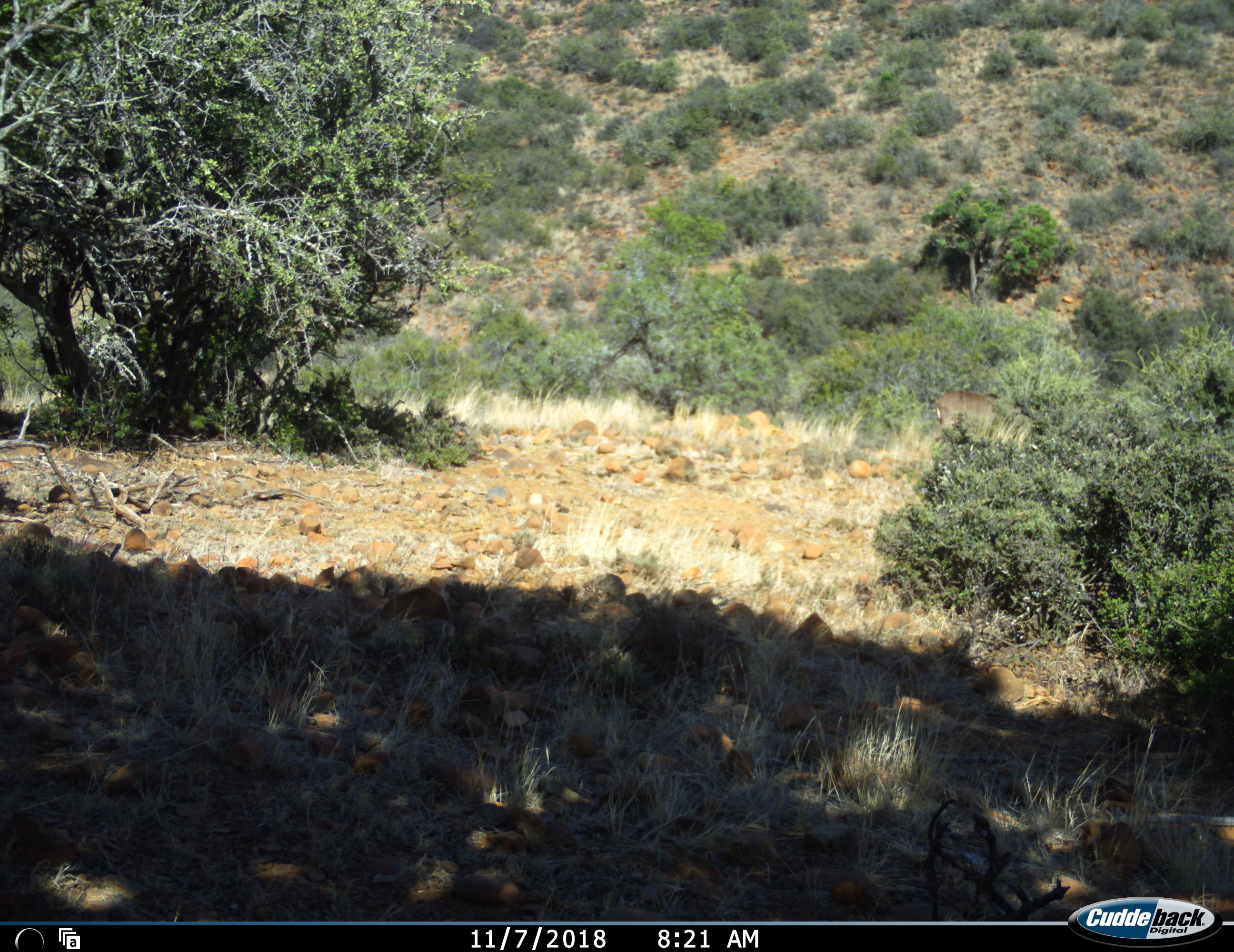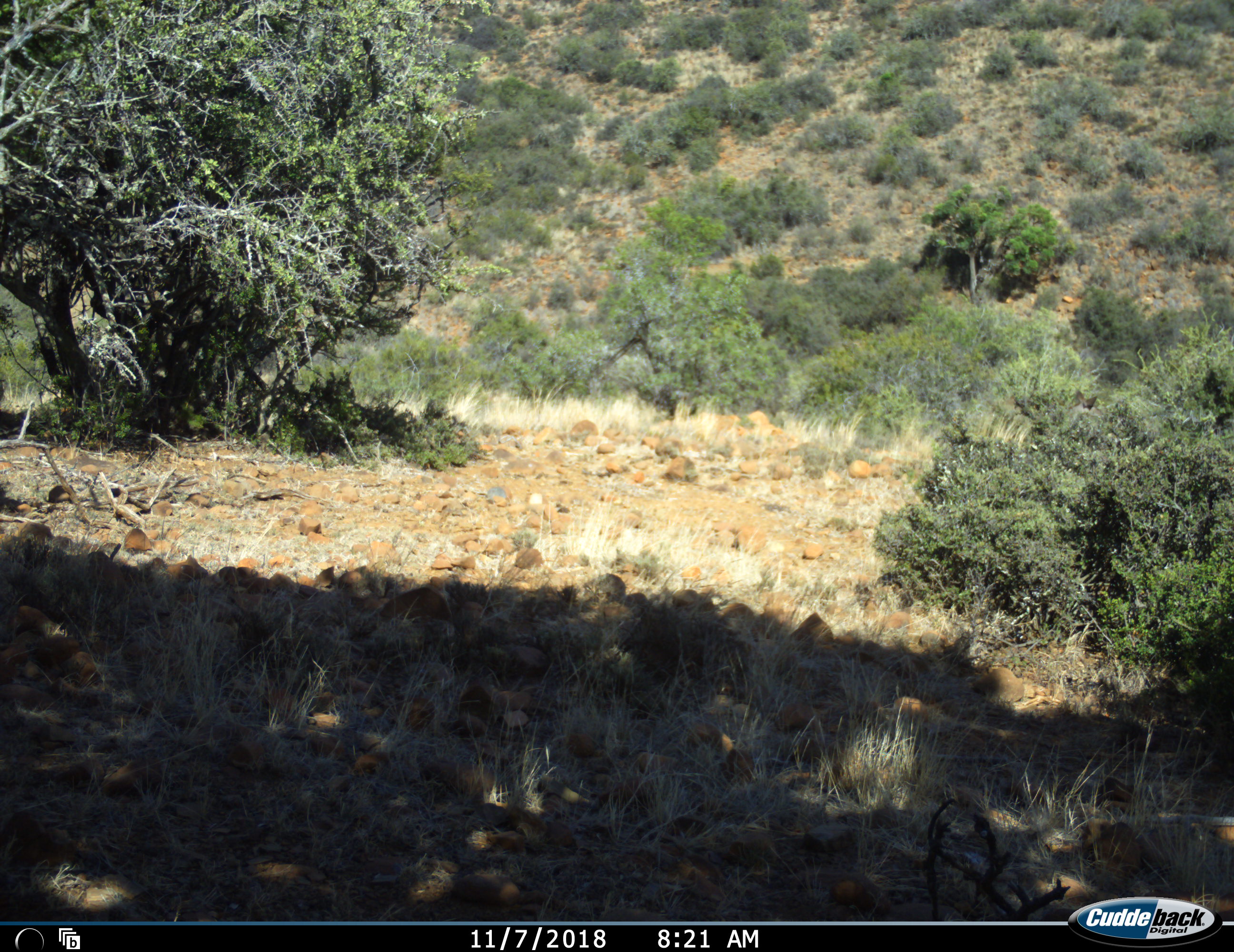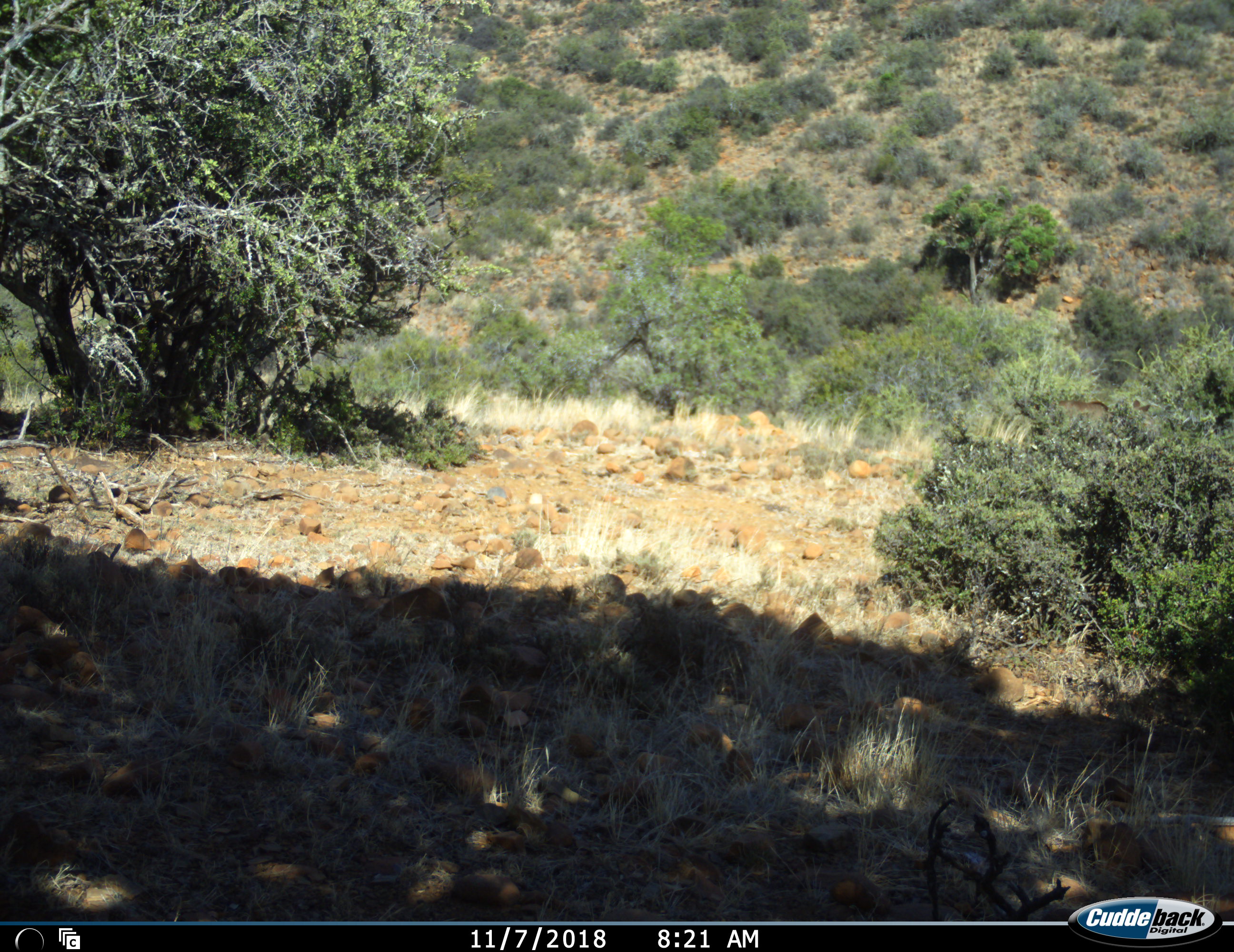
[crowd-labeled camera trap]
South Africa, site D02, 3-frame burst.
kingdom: Animalia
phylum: Chordata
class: Mammalia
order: Artiodactyla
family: Bovidae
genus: Tragelaphus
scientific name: Tragelaphus strepsiceros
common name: greater kudu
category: kudu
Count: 1.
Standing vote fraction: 0%.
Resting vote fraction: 0%.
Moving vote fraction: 100%.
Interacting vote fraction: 0%.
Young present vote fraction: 0%.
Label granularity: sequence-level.